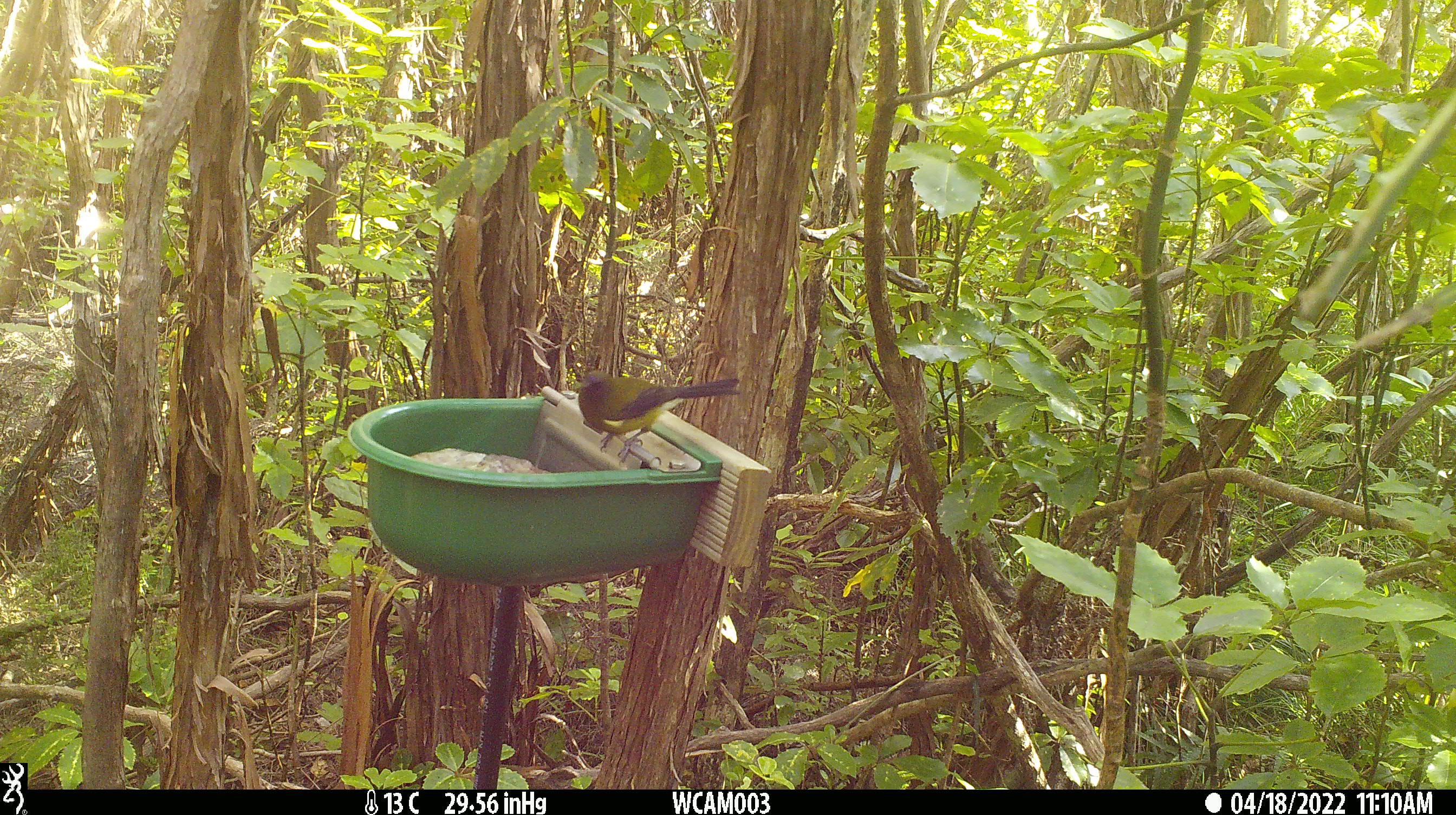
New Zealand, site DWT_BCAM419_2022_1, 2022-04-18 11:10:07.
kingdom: Animalia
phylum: Chordata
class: Aves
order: Passeriformes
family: Meliphagidae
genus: Anthornis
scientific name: Anthornis melanura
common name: new zealand bellbird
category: bellbird